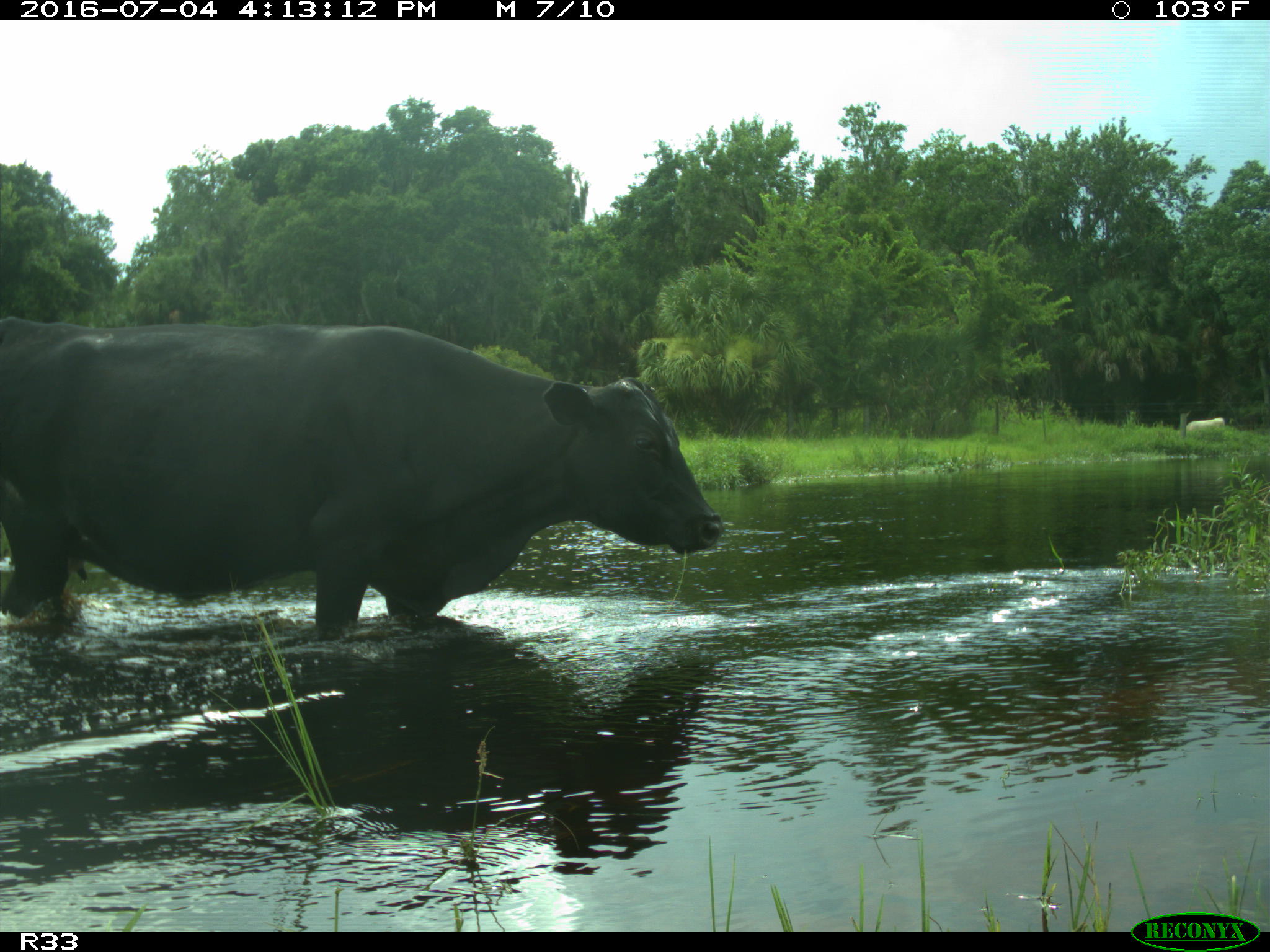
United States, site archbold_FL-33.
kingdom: Animalia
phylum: Chordata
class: Mammalia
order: Artiodactyla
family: Bovidae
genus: Bos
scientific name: Bos taurus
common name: domestic cow